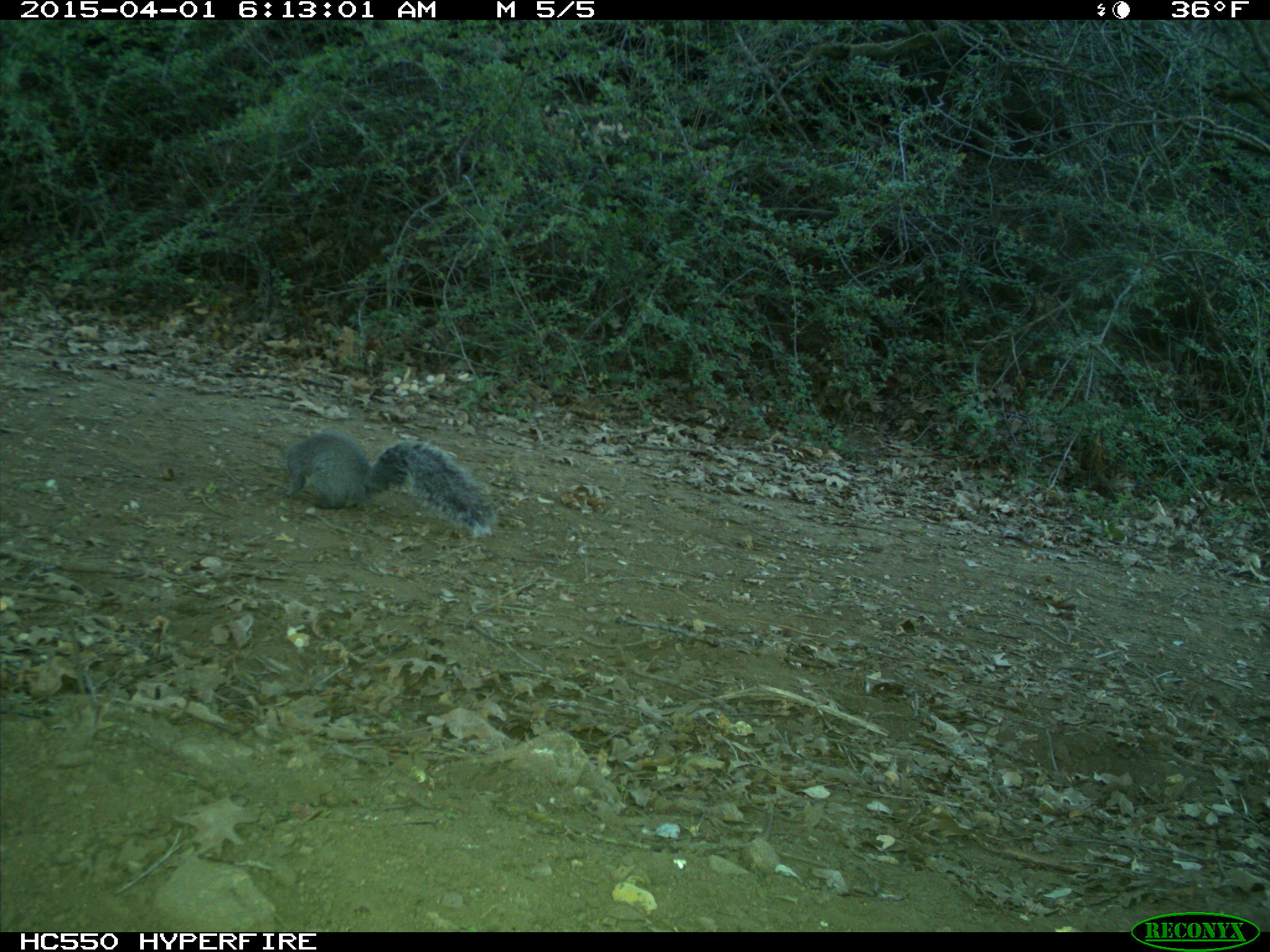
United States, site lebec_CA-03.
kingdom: Animalia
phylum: Chordata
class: Mammalia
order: Rodentia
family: Sciuridae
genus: Sciurus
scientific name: Sciurus carolinensis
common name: eastern gray squirrel